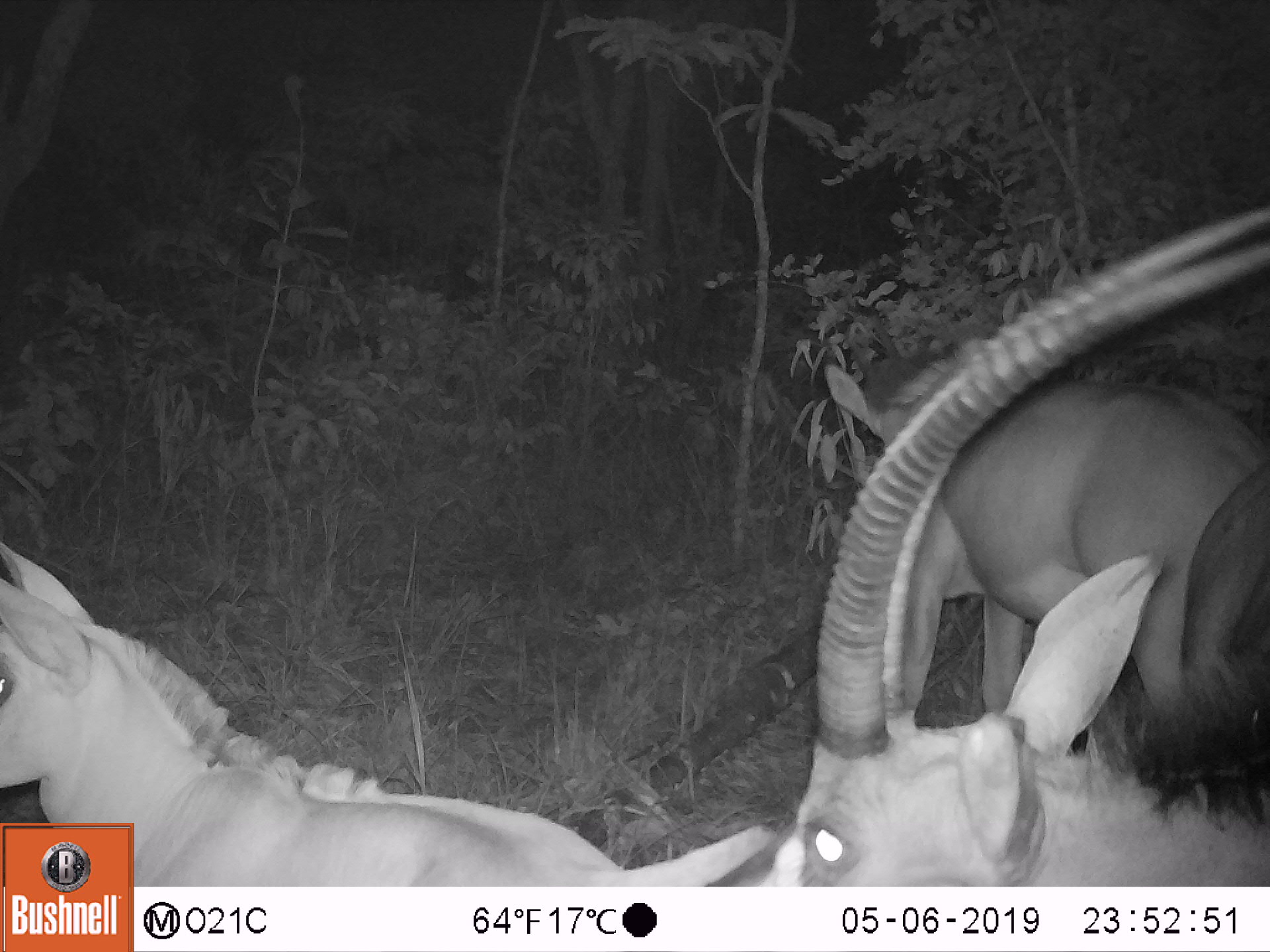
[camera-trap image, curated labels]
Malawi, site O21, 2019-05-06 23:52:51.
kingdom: Animalia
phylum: Chordata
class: Mammalia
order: Artiodactyla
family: Bovidae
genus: Hippotragus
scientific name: Hippotragus niger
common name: sable antelope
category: sable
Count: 3.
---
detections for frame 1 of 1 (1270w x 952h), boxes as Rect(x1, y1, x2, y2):
sable: Rect(699, 203, 1266, 884); Rect(816, 340, 1266, 715); Rect(135, 637, 698, 884)